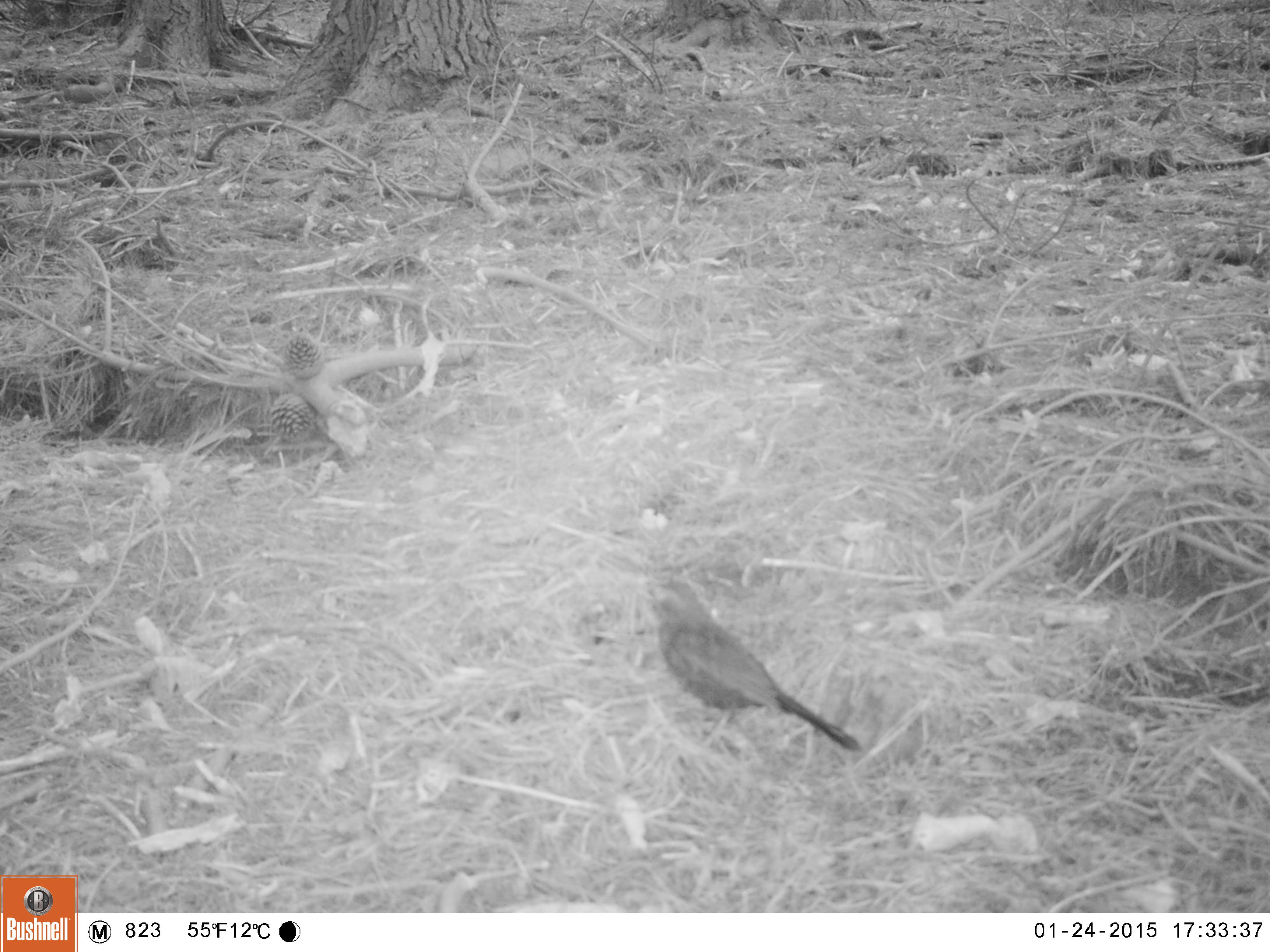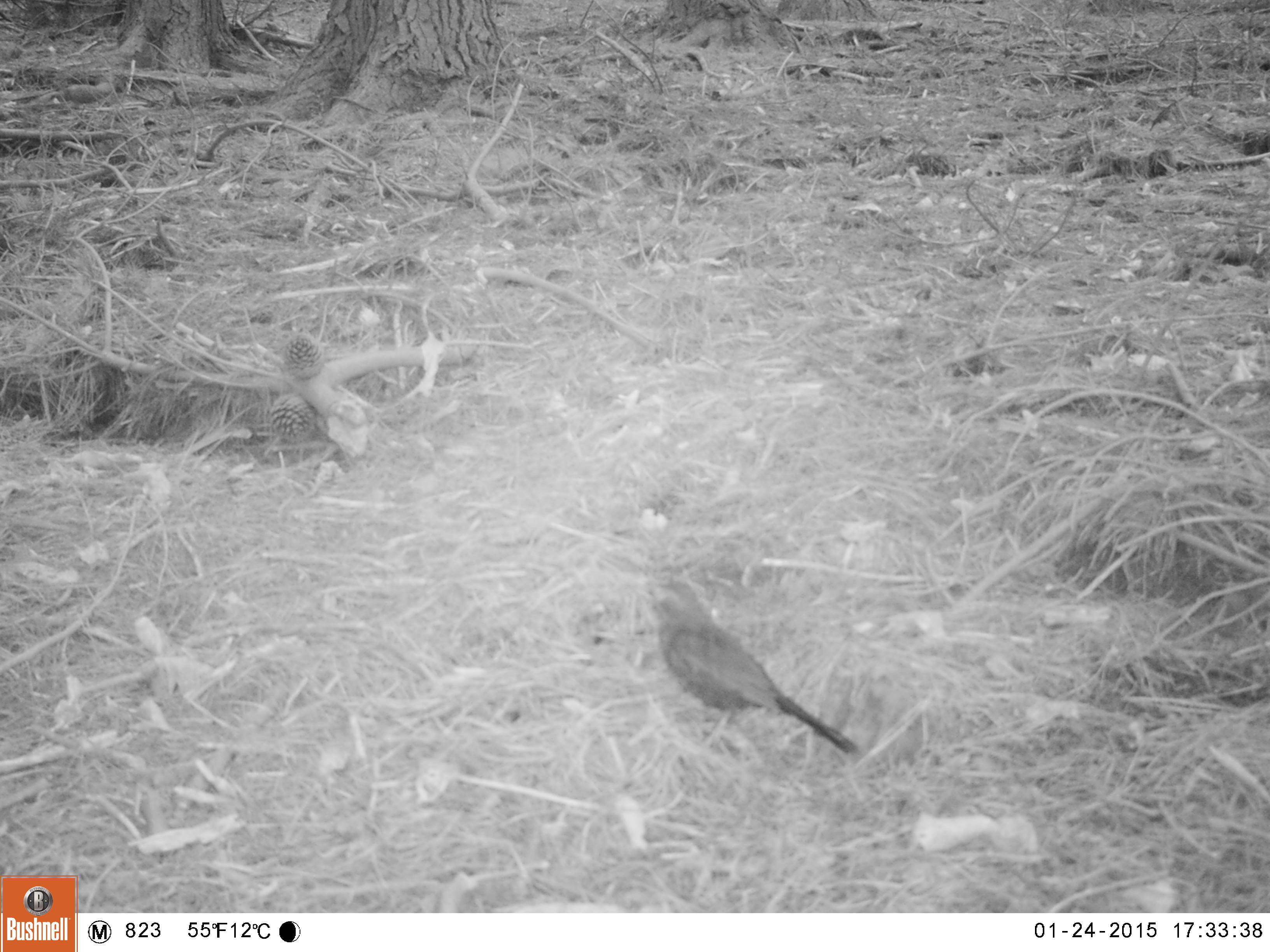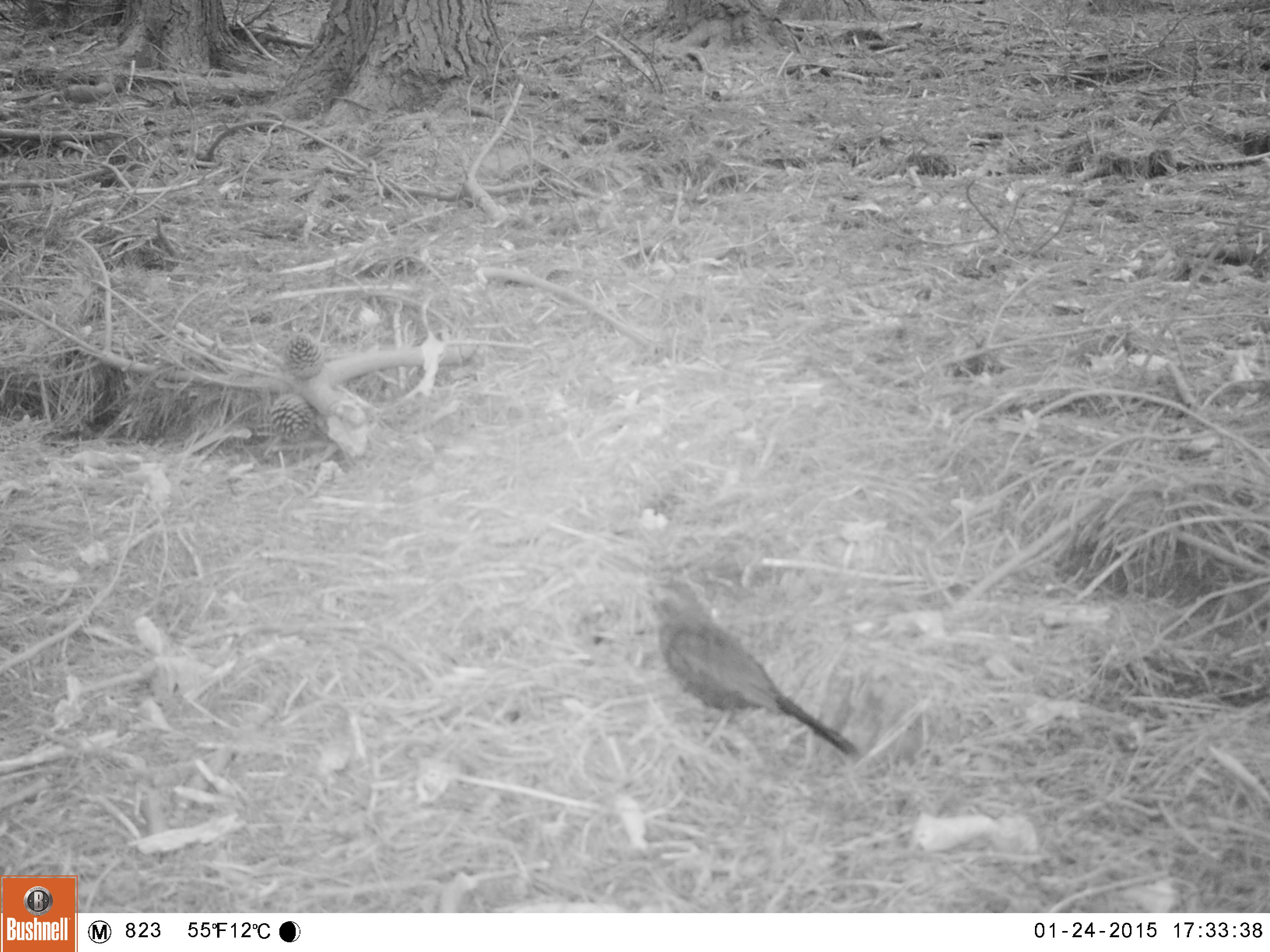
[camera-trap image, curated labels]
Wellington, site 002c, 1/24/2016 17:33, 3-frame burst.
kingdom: Animalia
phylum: Chordata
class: Aves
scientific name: Aves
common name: bird